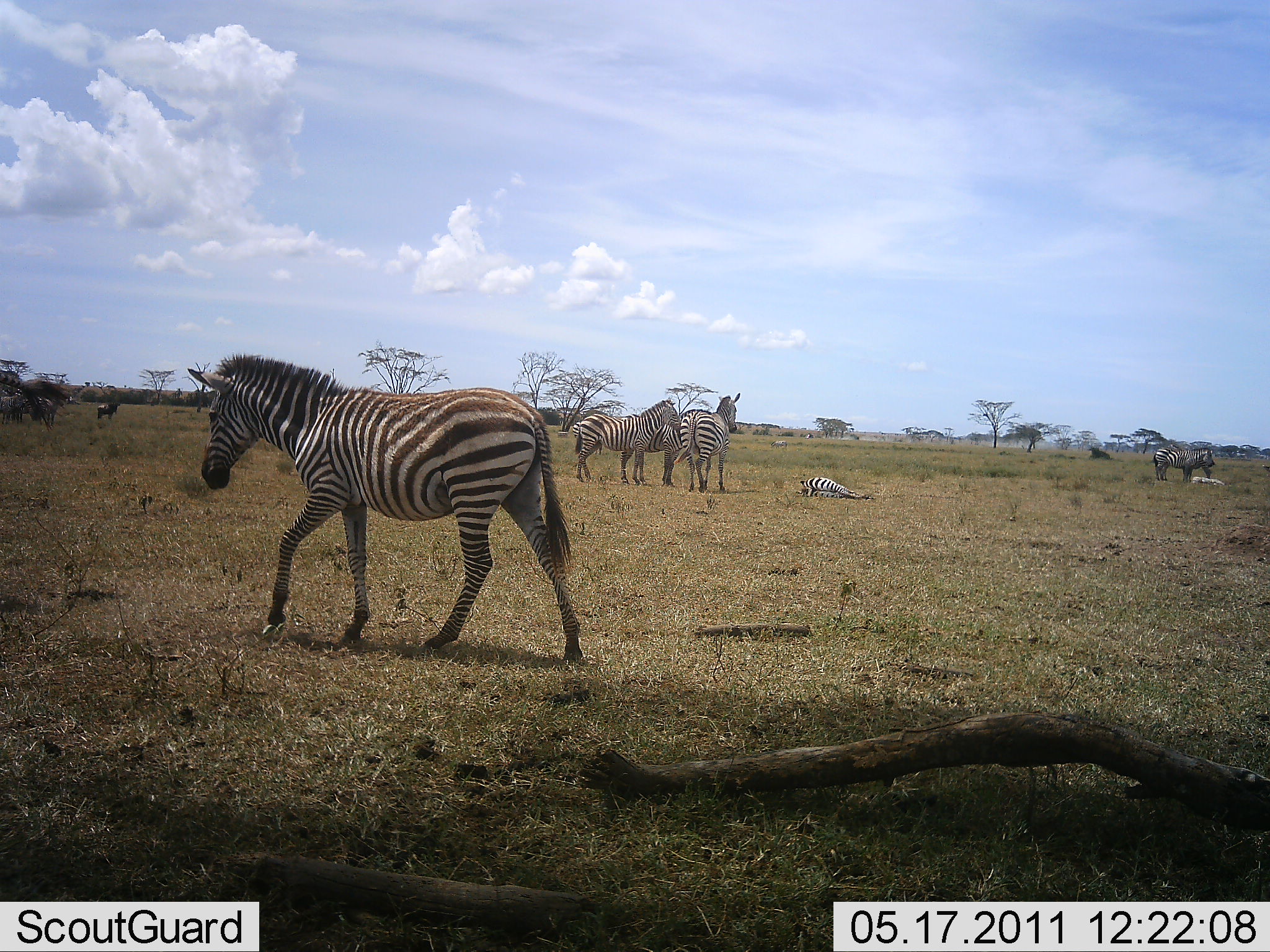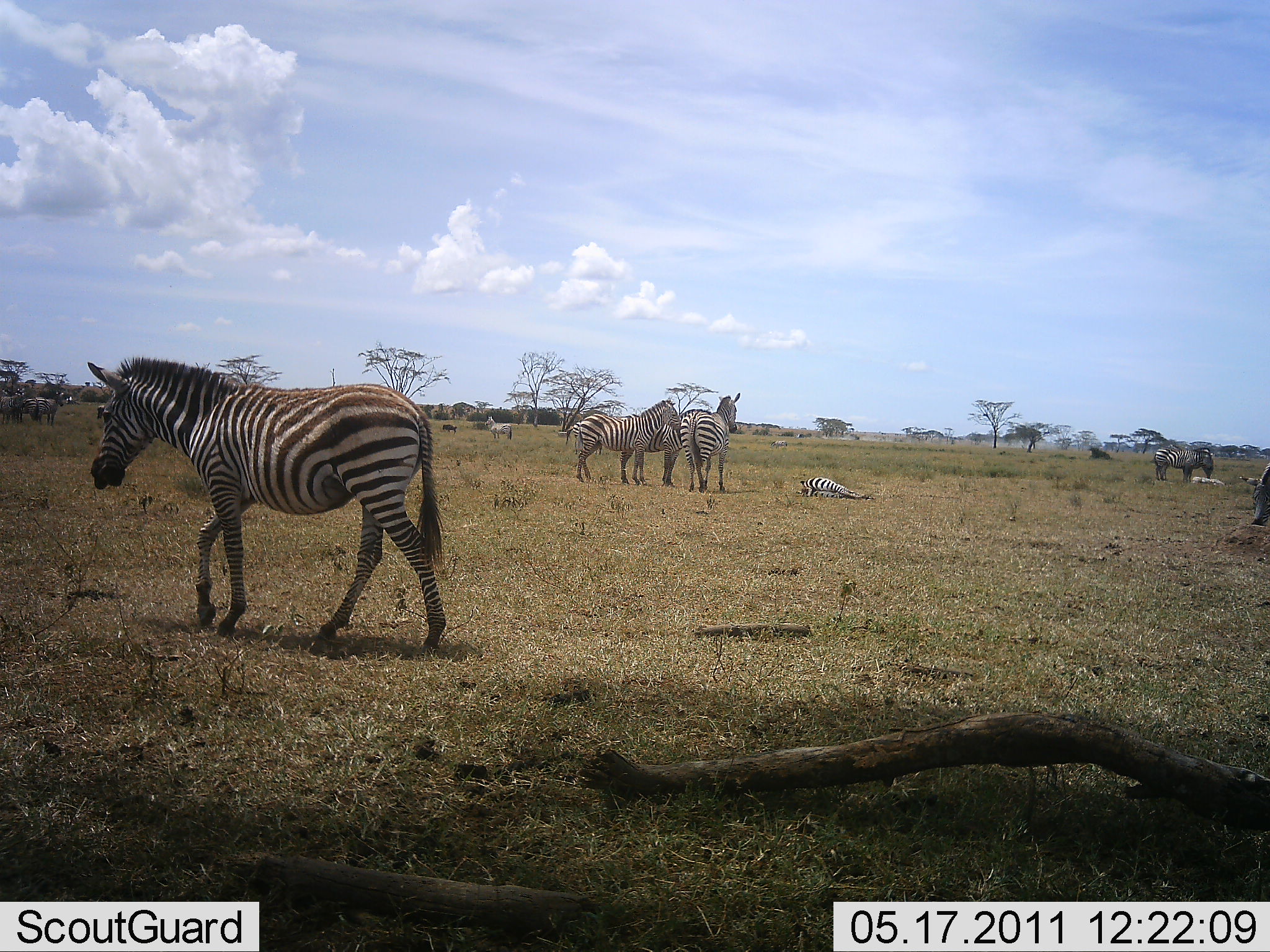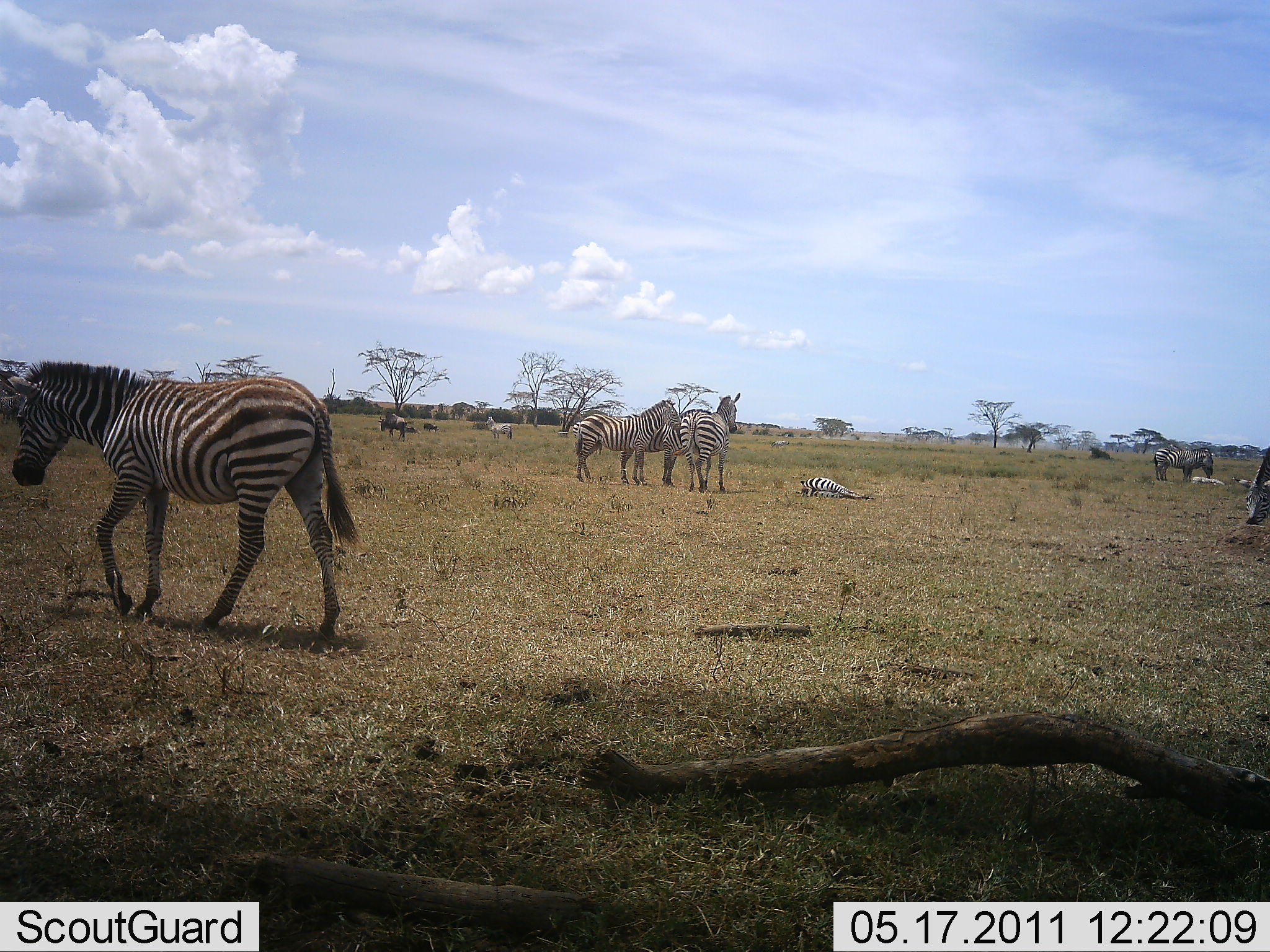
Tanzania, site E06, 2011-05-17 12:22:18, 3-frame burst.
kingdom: Animalia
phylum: Chordata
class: Mammalia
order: Perissodactyla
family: Equidae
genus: Equus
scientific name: Equus quagga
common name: plains zebra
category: zebra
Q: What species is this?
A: Zebra (plains zebra) (Equus quagga).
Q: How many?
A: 8.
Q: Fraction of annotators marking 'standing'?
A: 76%.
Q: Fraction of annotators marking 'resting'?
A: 82%.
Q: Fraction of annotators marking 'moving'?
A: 53%.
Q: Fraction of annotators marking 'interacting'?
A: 12%.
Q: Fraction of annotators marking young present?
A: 6%.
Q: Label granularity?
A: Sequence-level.